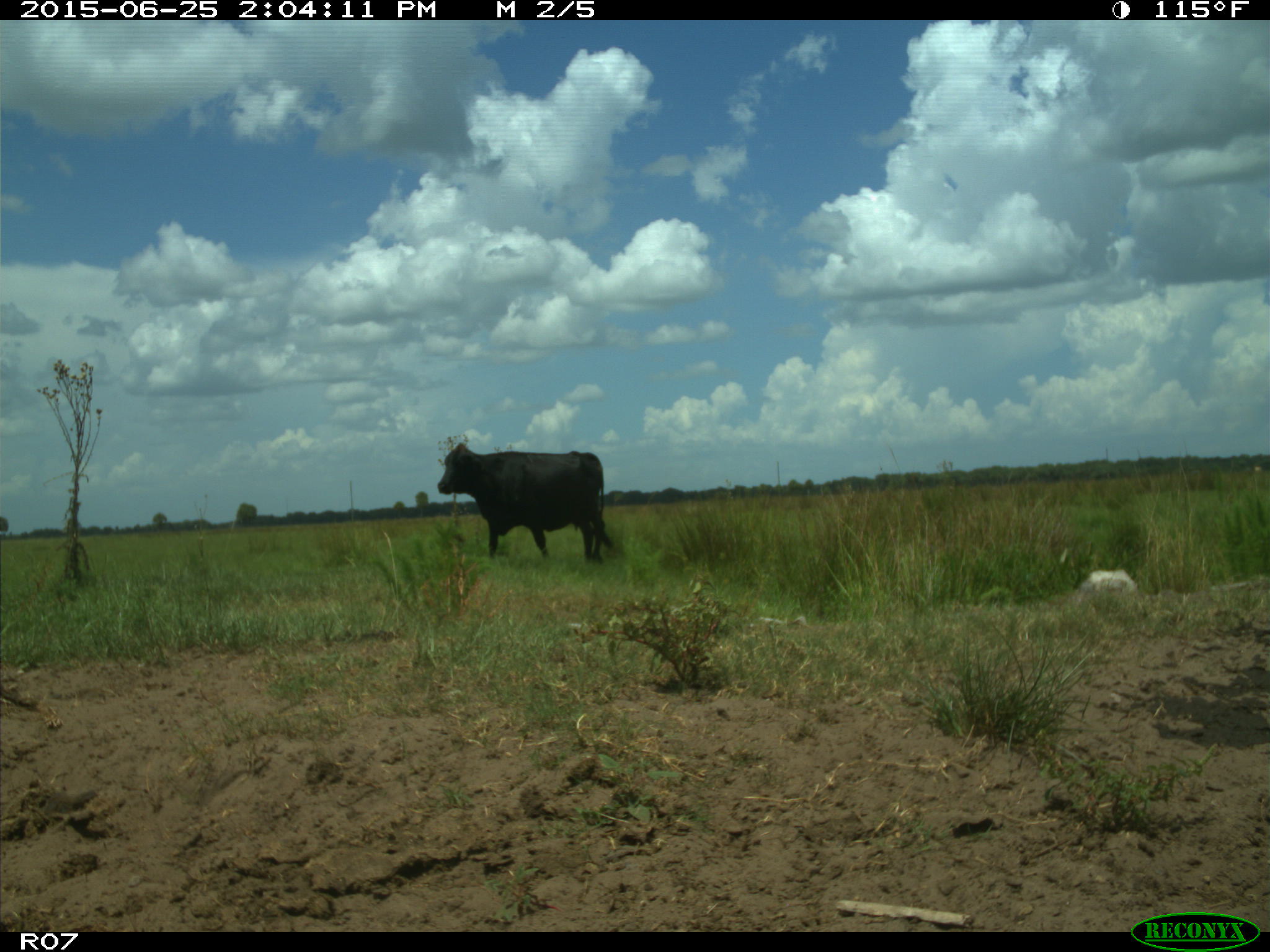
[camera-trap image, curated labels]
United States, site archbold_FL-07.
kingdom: Animalia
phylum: Chordata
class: Mammalia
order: Artiodactyla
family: Bovidae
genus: Bos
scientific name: Bos taurus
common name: domestic cow